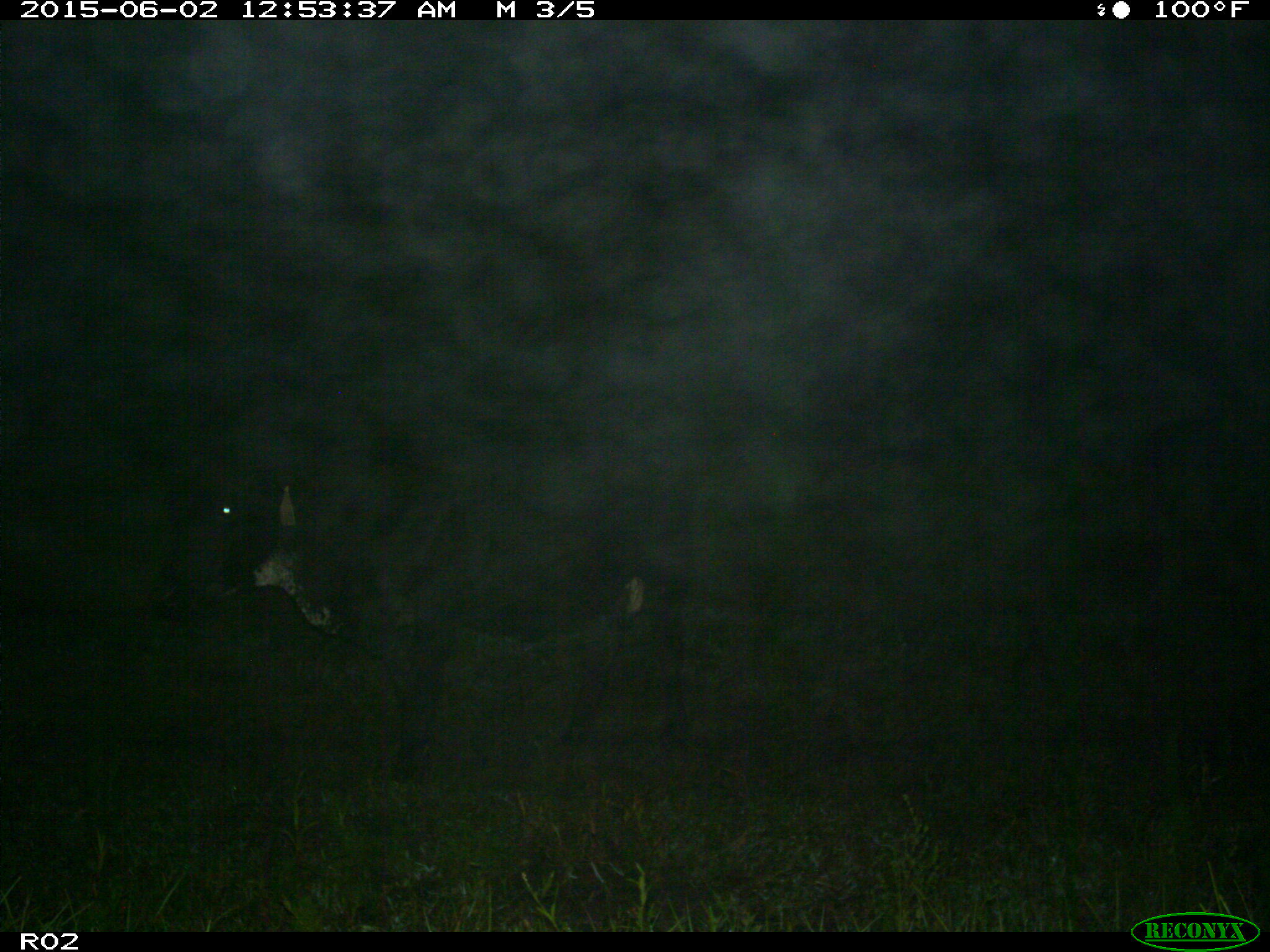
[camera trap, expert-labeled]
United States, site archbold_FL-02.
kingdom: Animalia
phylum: Chordata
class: Mammalia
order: Artiodactyla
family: Bovidae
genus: Bos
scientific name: Bos taurus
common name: domestic cow